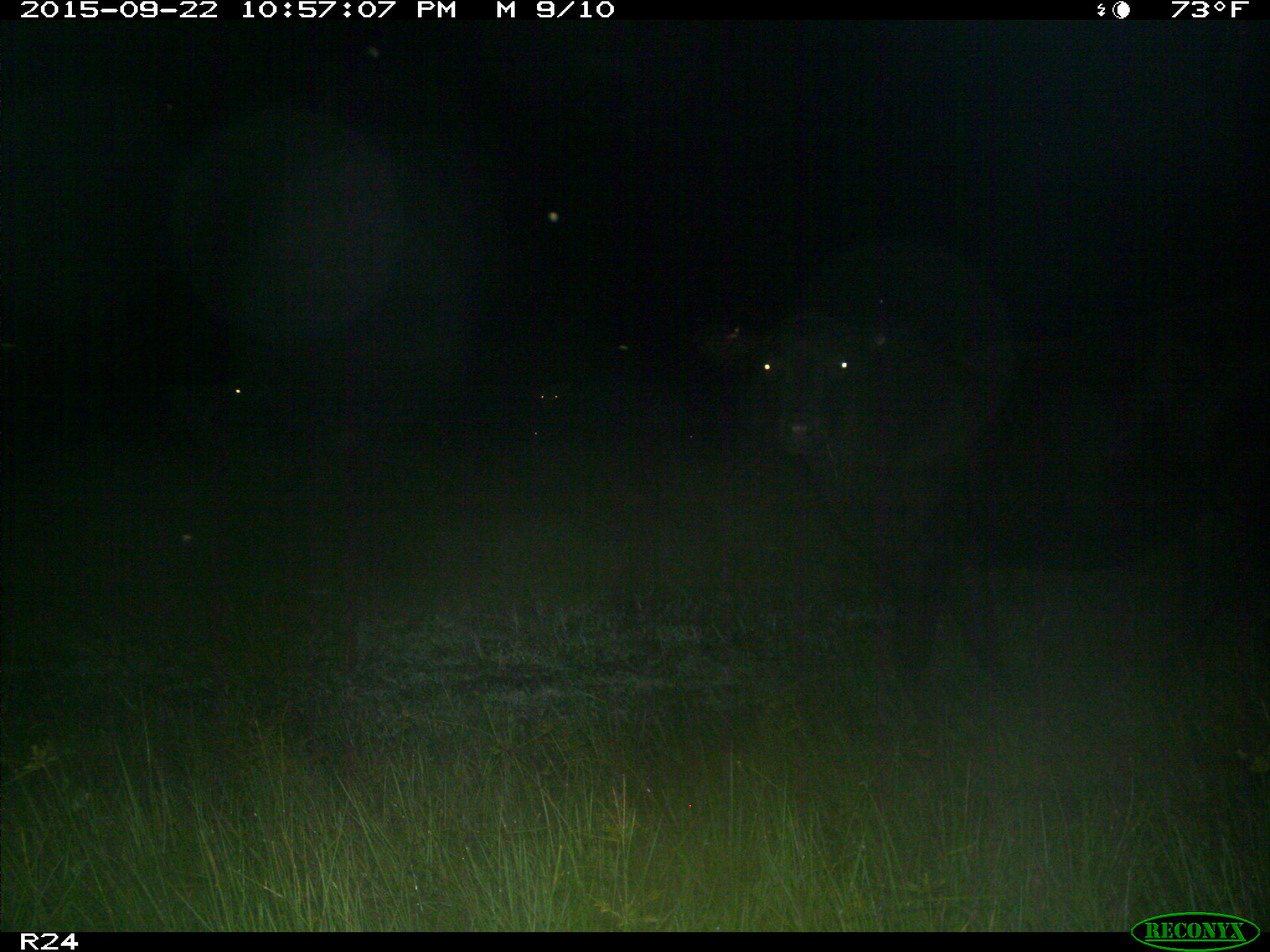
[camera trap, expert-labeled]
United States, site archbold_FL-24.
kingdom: Animalia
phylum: Chordata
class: Mammalia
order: Artiodactyla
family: Bovidae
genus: Bos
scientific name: Bos taurus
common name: domestic cow